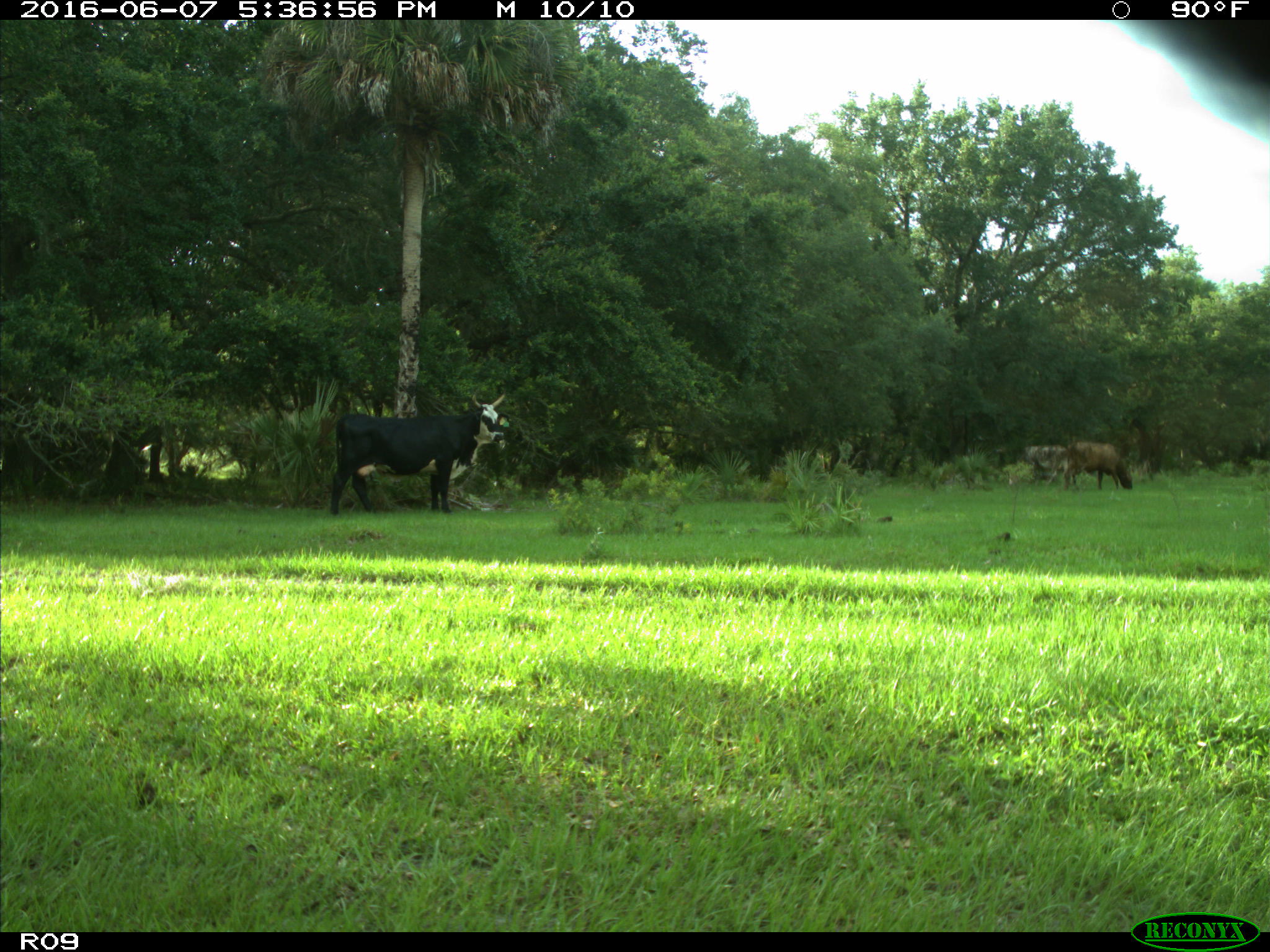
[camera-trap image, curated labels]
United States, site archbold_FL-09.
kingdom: Animalia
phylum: Chordata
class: Mammalia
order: Artiodactyla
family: Bovidae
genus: Bos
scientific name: Bos taurus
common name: domestic cow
Bos taurus (domestic cow).